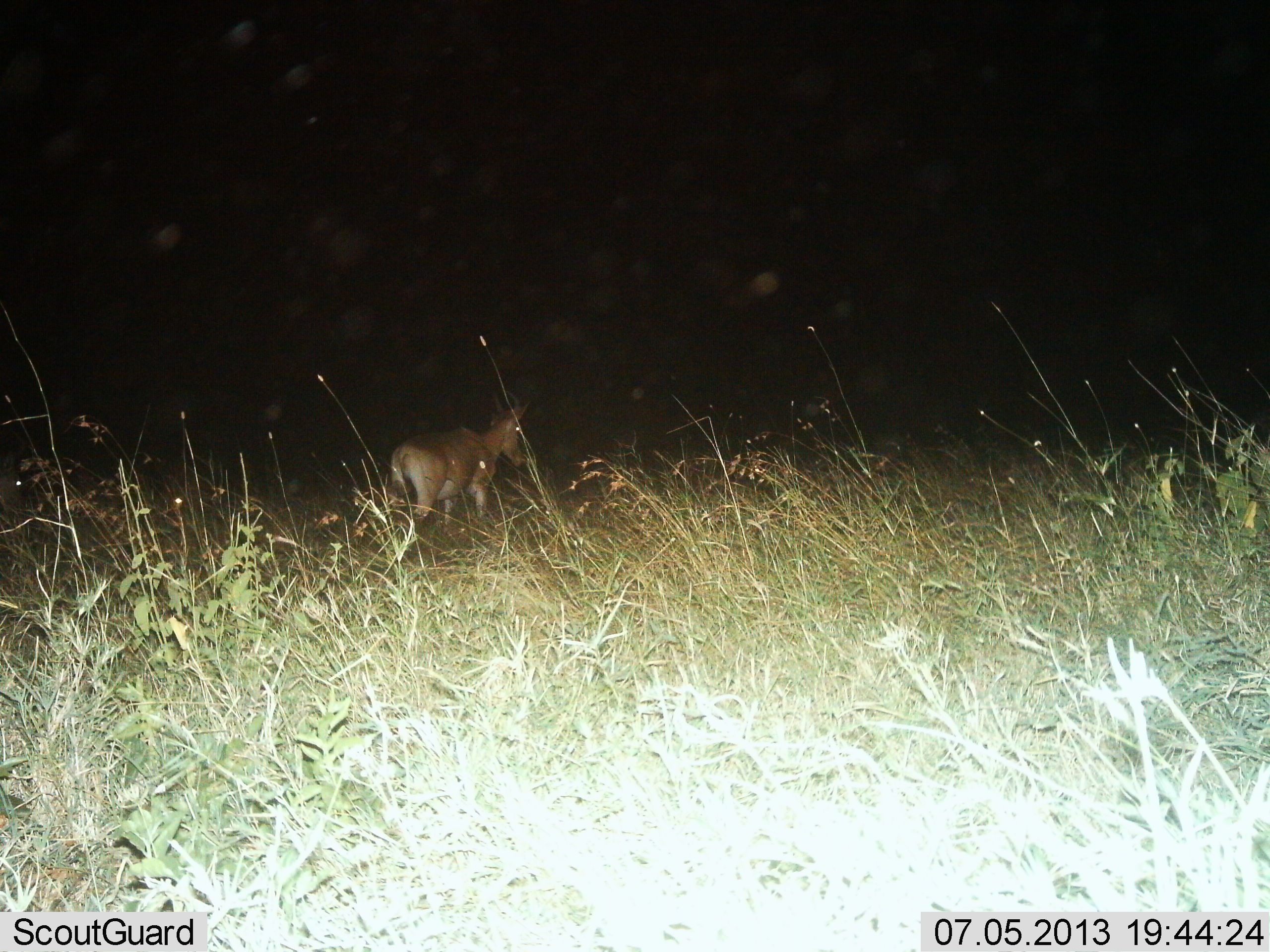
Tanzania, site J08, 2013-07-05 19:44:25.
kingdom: Animalia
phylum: Chordata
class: Mammalia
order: Artiodactyla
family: Bovidae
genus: Alcelaphus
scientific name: Alcelaphus buselaphus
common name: hartebeest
Hartebeest (Alcelaphus buselaphus), count 1. Behavior (volunteer vote fractions): standing 60%, resting 0%, moving 40%, interacting 0%. Young present (vote fraction): 0%. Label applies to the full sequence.